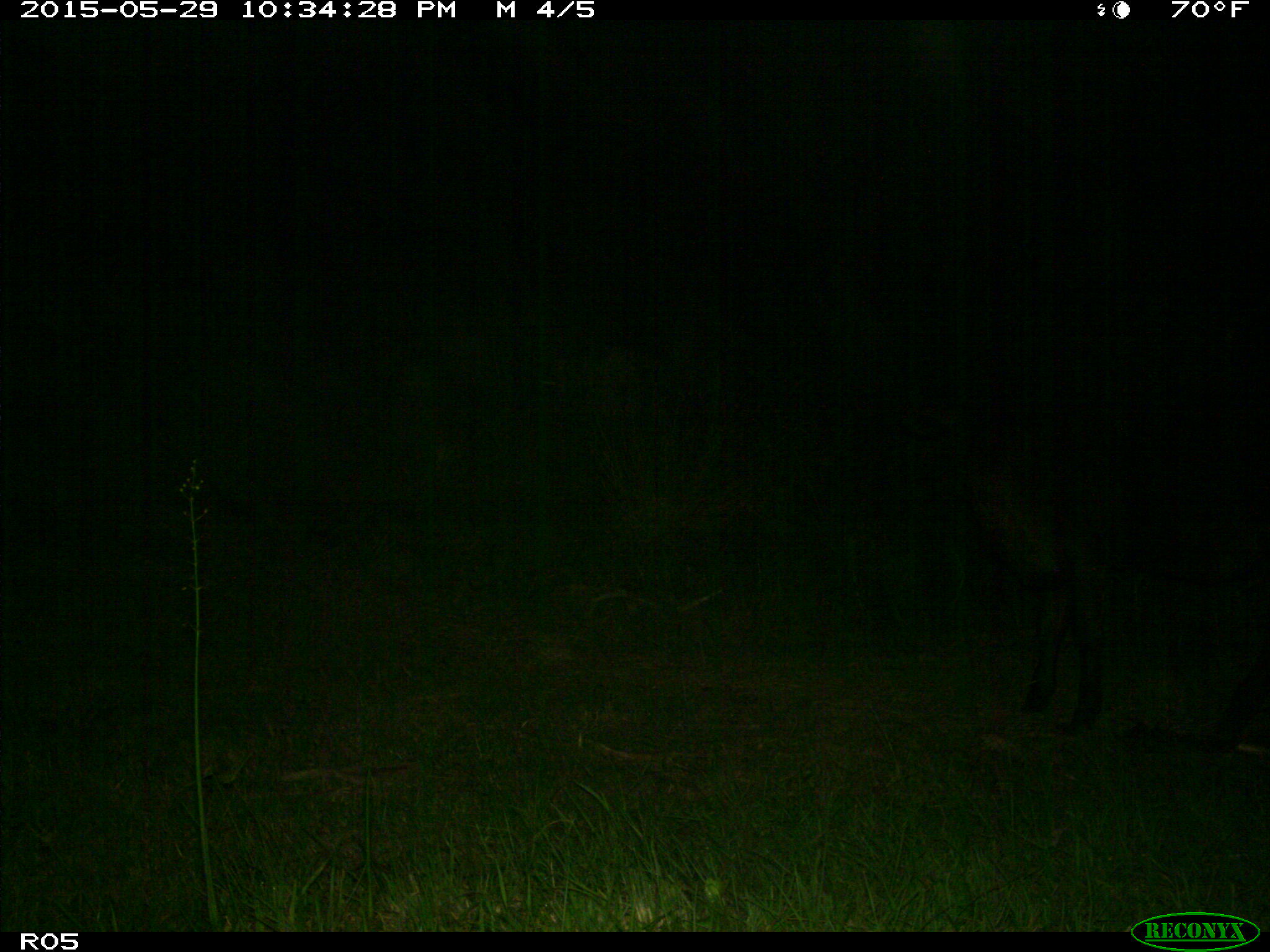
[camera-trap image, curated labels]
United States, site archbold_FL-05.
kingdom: Animalia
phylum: Chordata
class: Mammalia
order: Artiodactyla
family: Bovidae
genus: Bos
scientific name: Bos taurus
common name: domestic cow